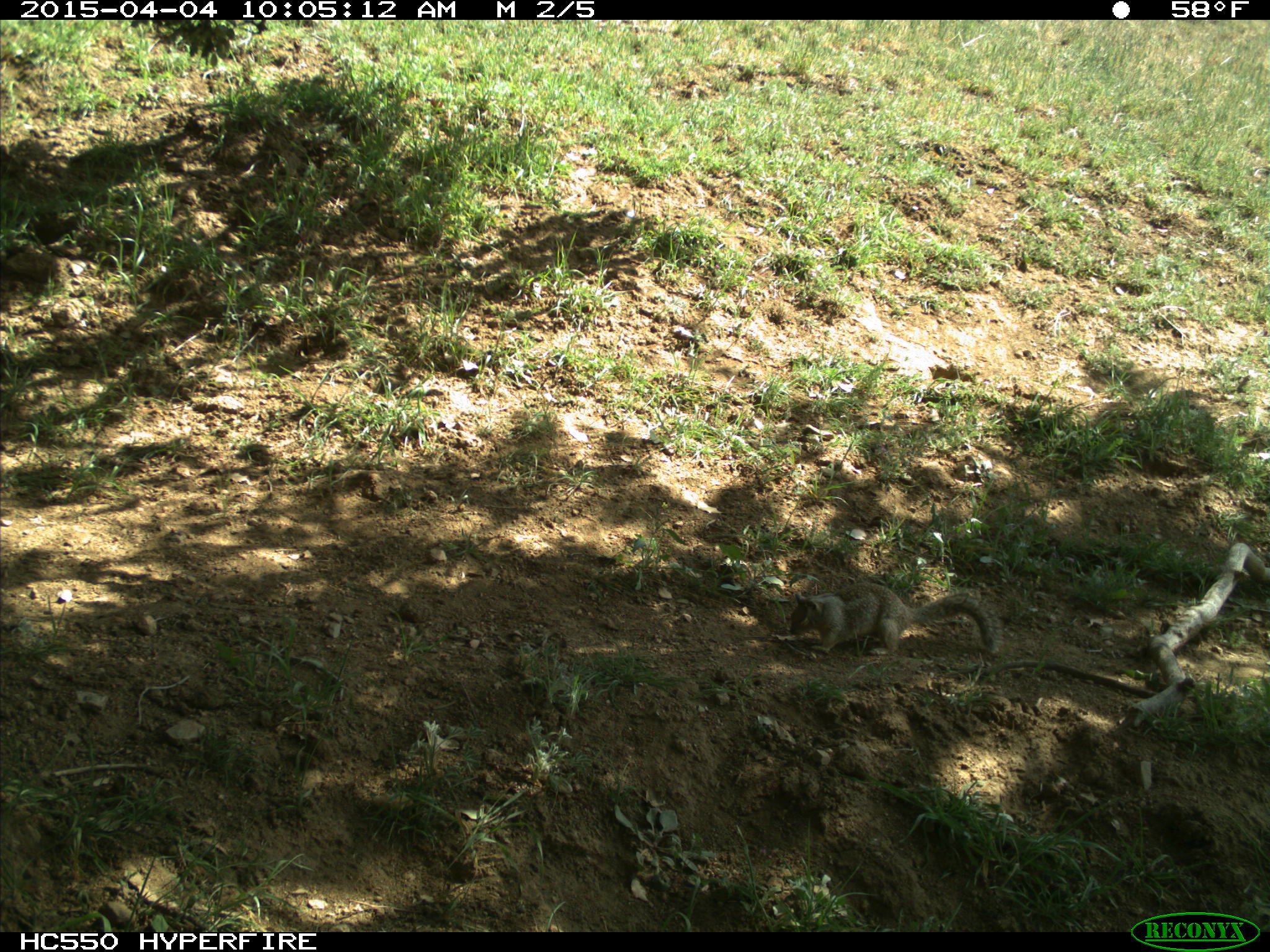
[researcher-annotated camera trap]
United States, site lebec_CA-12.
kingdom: Animalia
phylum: Chordata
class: Mammalia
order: Rodentia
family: Sciuridae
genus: Otospermophilus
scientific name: Otospermophilus beecheyi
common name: california ground squirrel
Otospermophilus beecheyi (california ground squirrel).